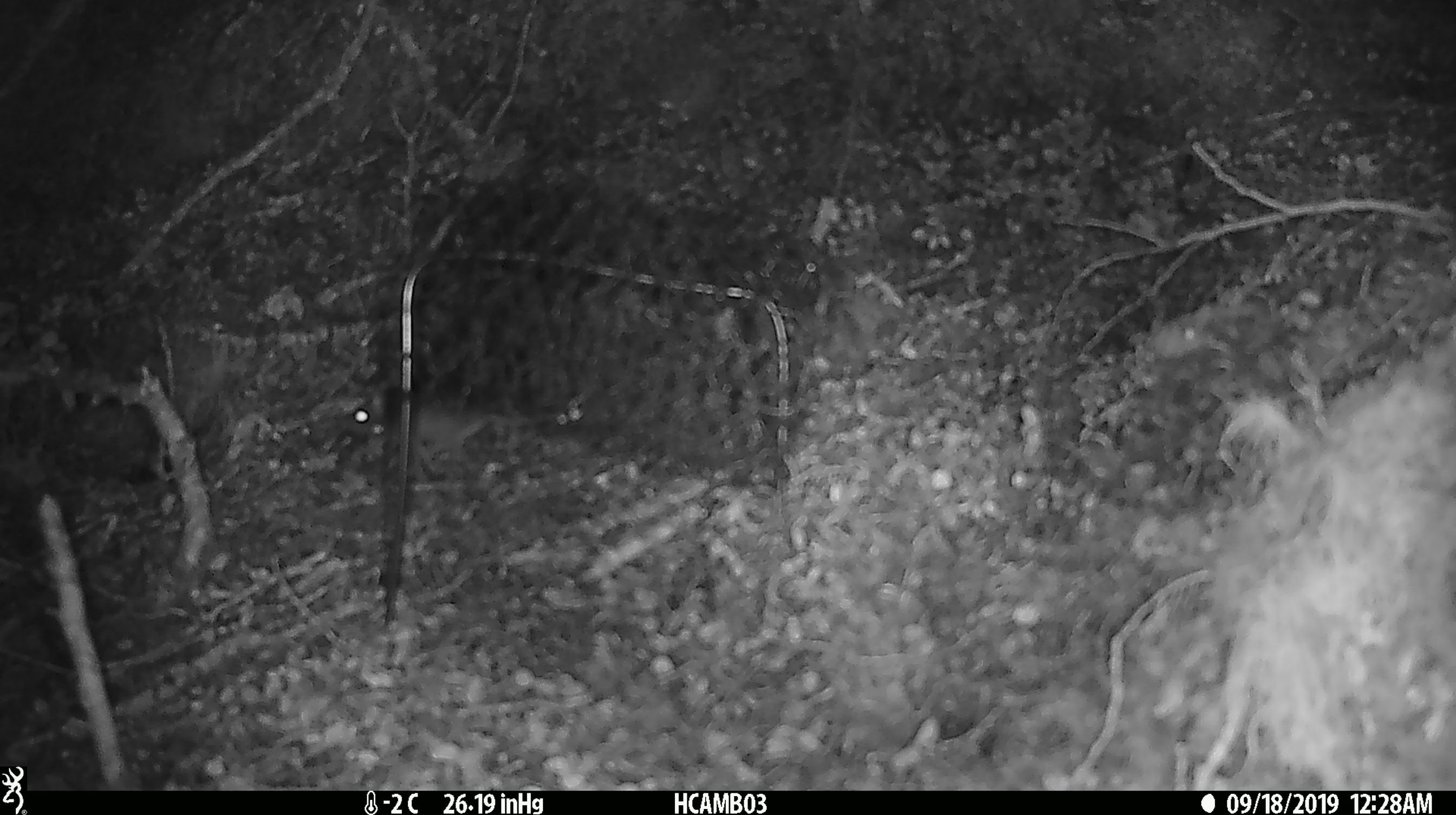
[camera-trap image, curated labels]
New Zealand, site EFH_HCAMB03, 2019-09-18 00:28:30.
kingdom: Animalia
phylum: Chordata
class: Mammalia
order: Rodentia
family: Muridae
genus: Mus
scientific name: Mus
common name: mouse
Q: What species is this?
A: Mouse (Mus).